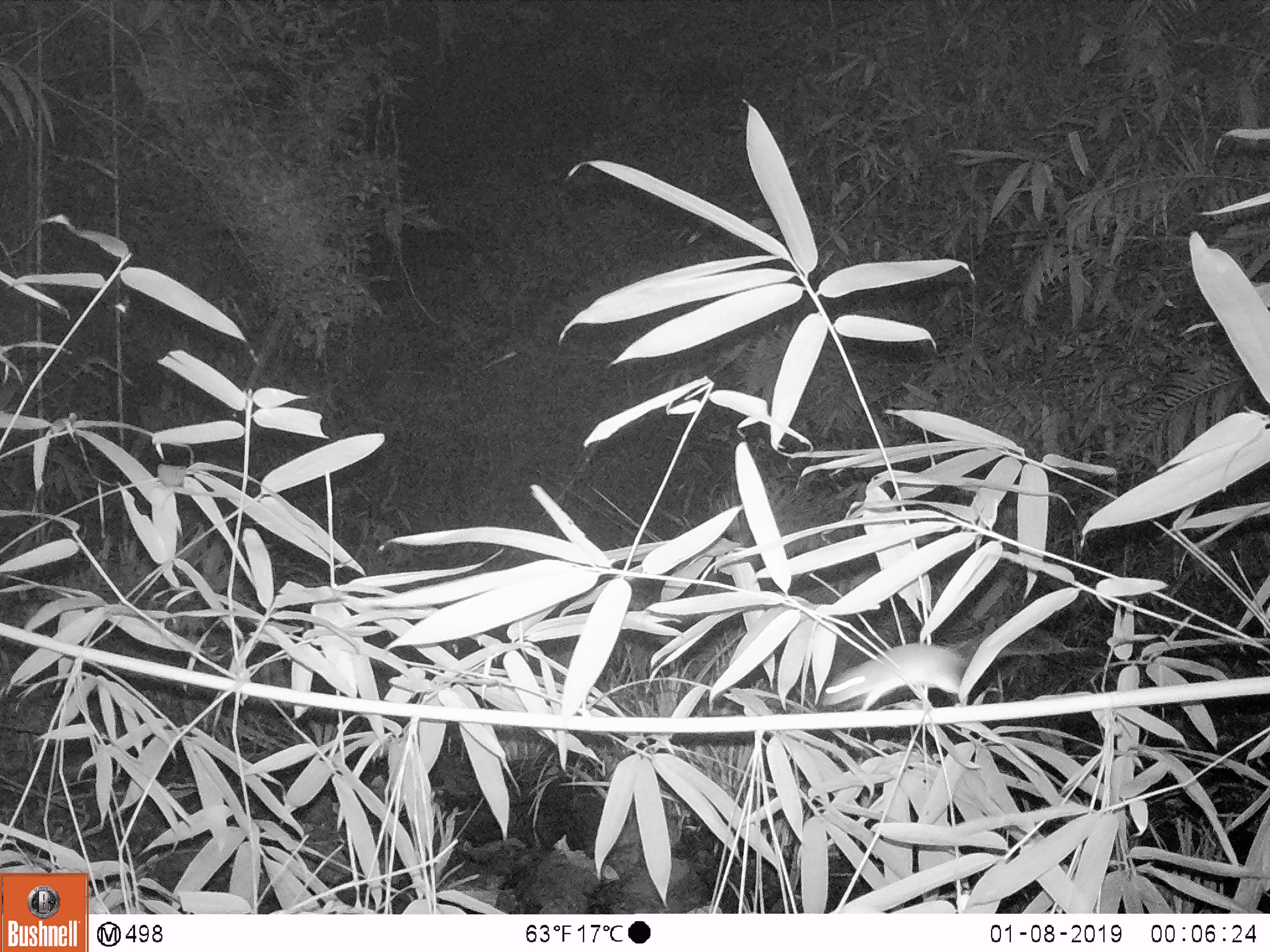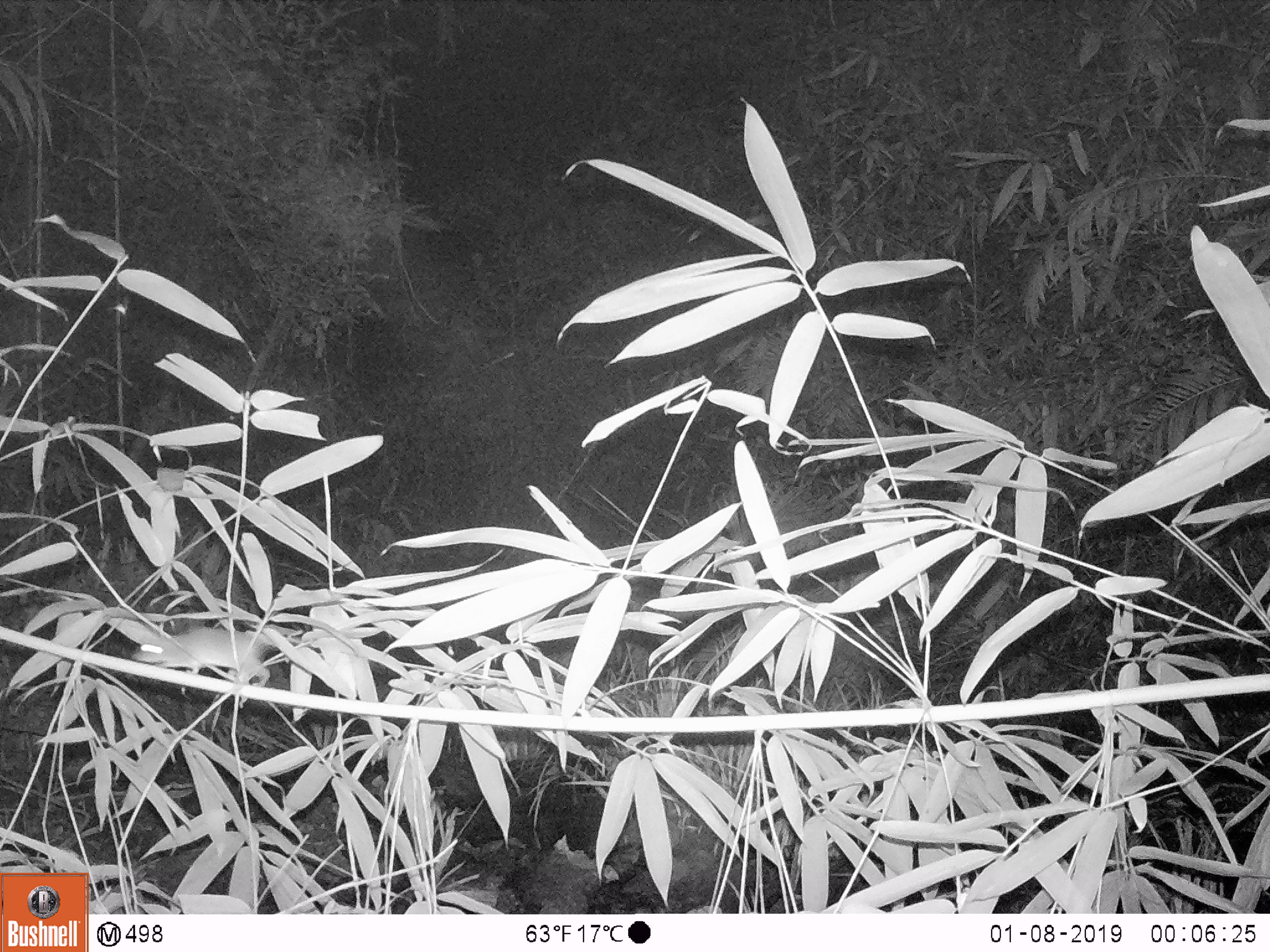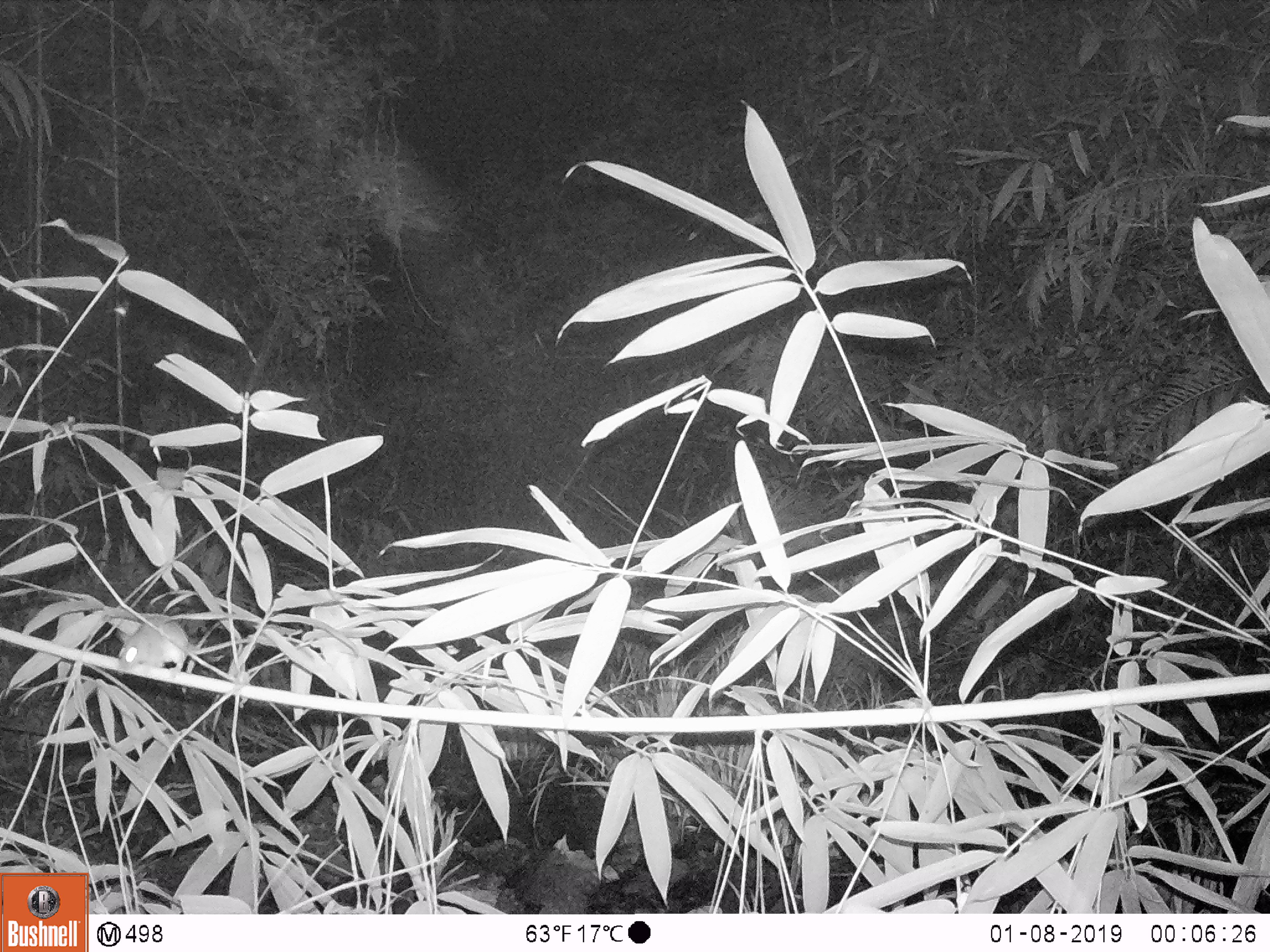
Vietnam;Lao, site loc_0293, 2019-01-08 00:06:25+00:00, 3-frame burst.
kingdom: Animalia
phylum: Chordata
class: Mammalia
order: Rodentia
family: Muridae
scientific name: Muridae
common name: old-world mice and rats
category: unidentified murid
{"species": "unidentified murid (old-world mice and rats) (Muridae)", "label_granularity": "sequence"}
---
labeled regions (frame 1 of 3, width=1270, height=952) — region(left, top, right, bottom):
unidentified murid: region(821, 643, 1090, 712)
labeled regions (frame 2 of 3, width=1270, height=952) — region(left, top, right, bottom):
unidentified murid: region(131, 626, 313, 687)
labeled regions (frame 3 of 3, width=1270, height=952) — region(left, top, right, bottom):
unidentified murid: region(116, 618, 251, 677)